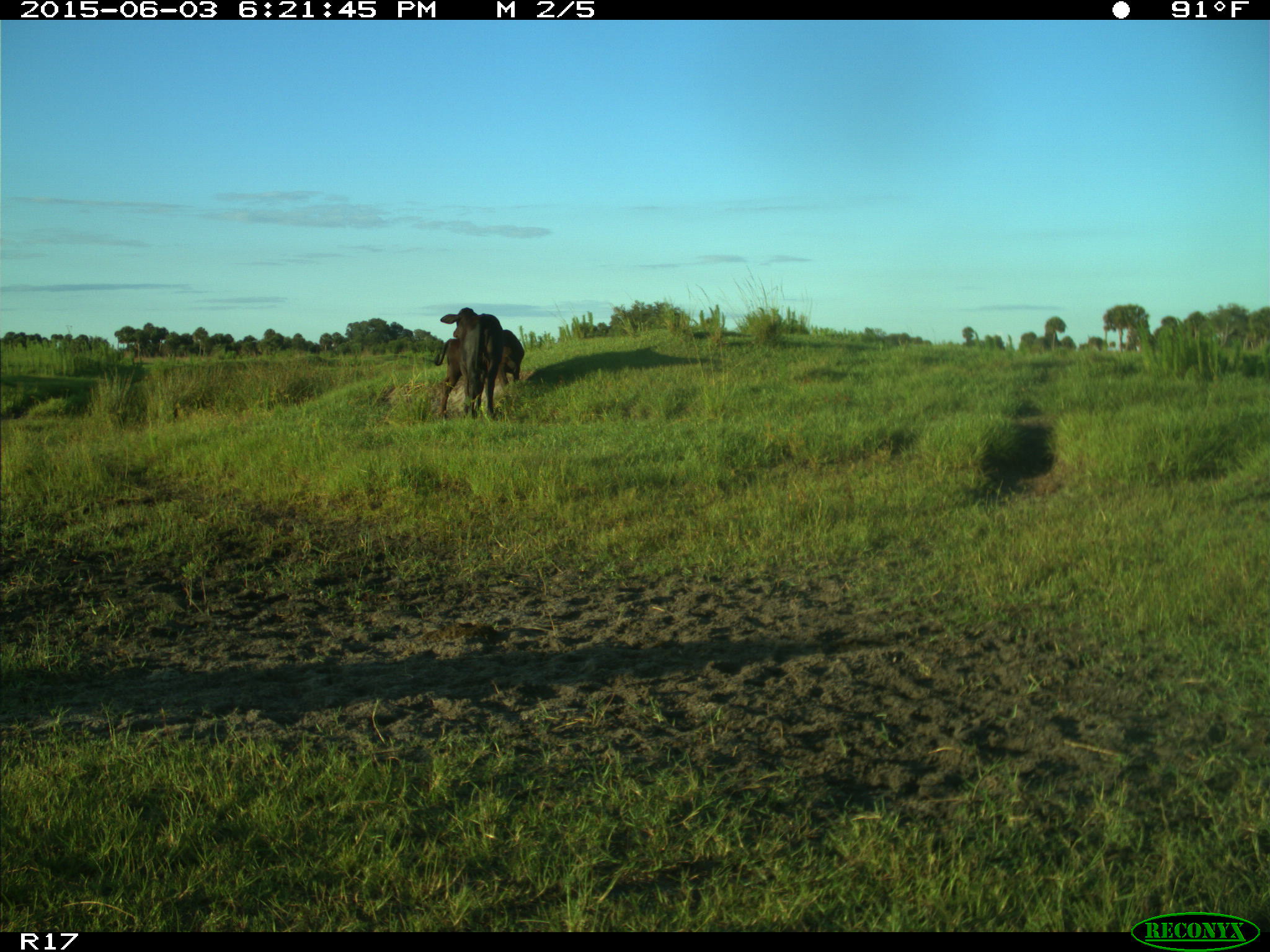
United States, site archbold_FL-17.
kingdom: Animalia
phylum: Chordata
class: Mammalia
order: Artiodactyla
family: Bovidae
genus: Bos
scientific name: Bos taurus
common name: domestic cow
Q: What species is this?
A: Bos taurus (domestic cow).